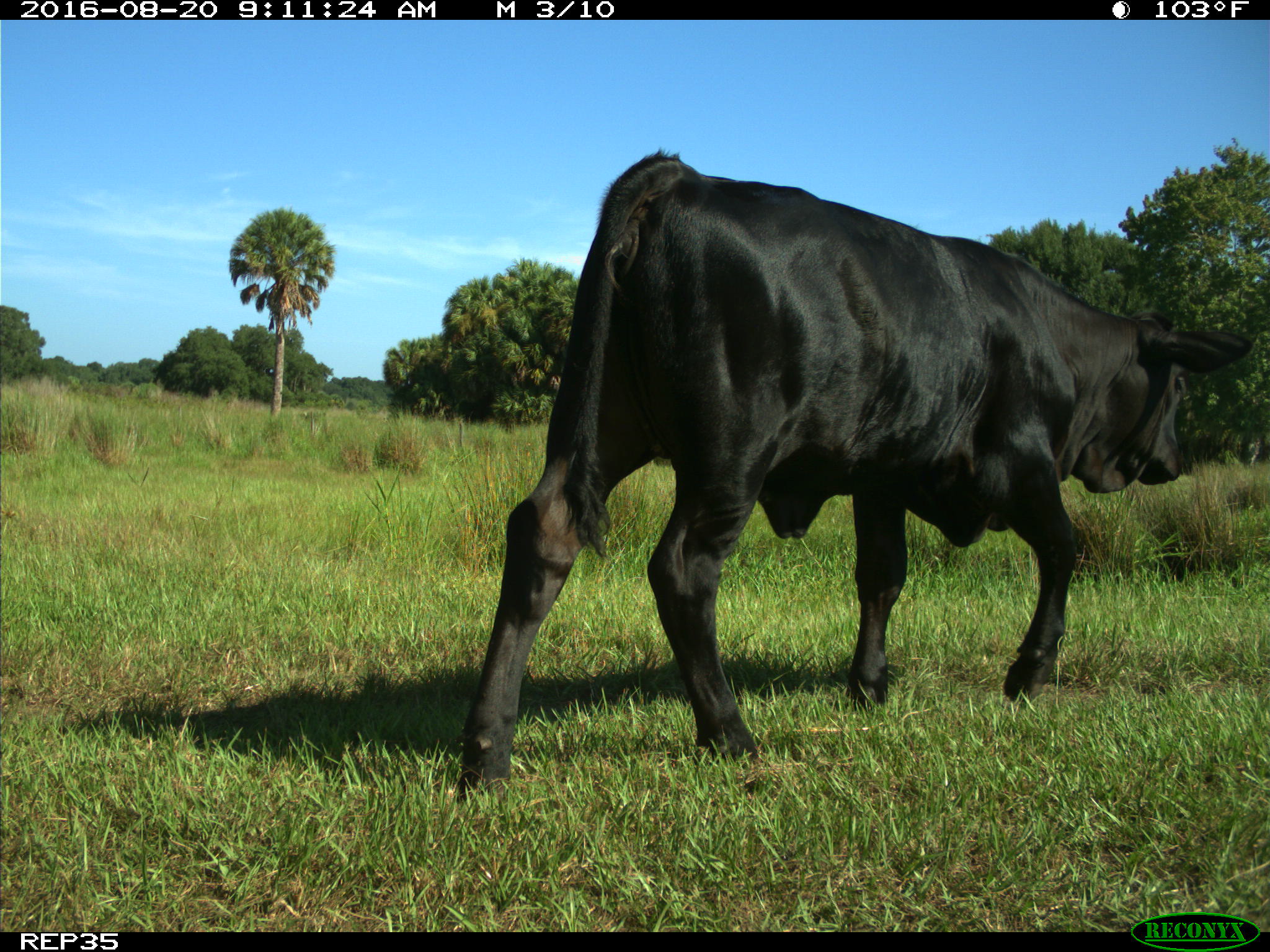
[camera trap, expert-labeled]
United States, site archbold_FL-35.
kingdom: Animalia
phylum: Chordata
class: Mammalia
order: Artiodactyla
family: Bovidae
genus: Bos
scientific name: Bos taurus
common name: domestic cow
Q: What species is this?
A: Bos taurus (domestic cow).